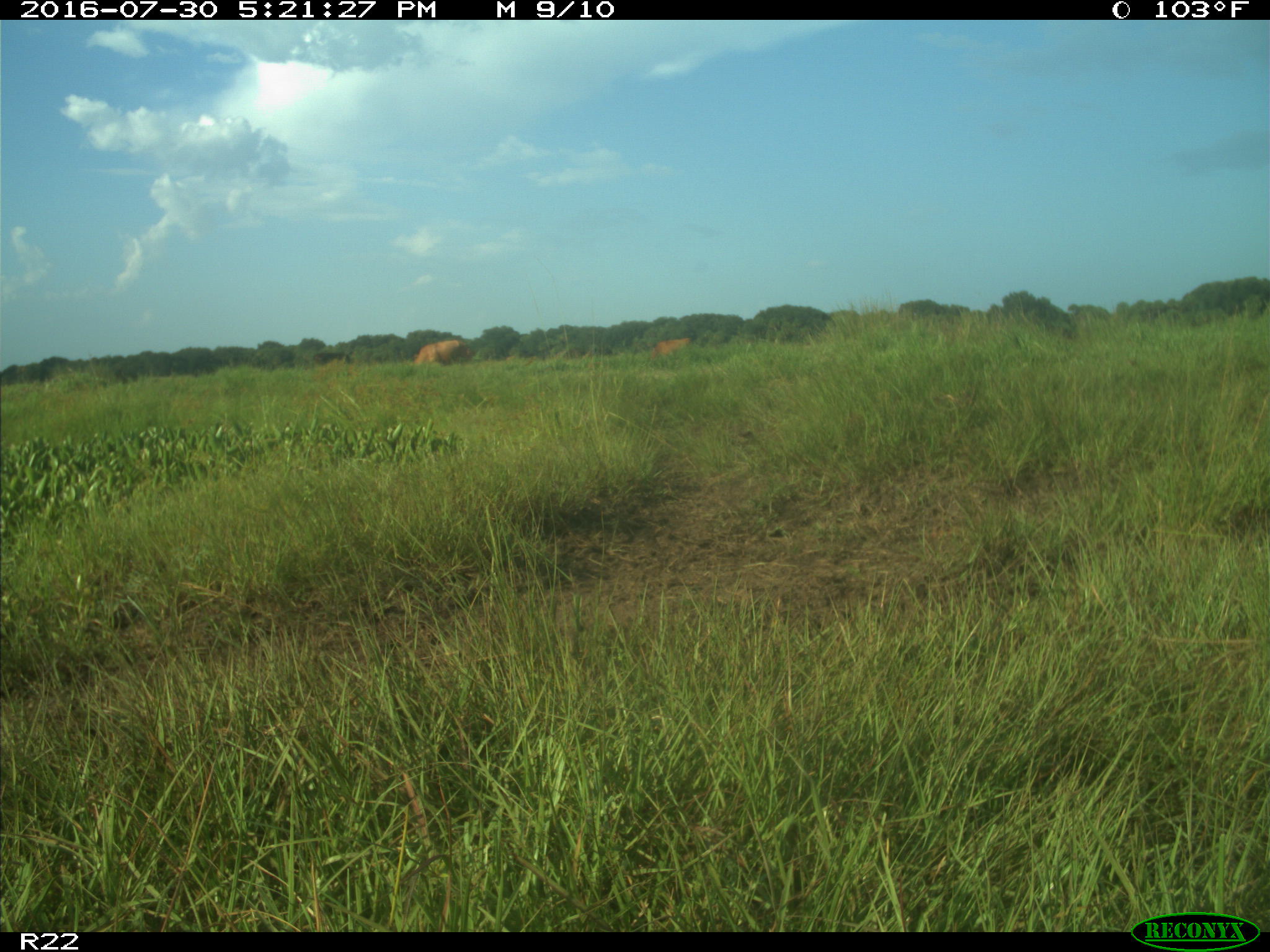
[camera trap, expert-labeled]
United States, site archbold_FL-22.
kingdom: Animalia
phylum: Chordata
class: Mammalia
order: Artiodactyla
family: Bovidae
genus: Bos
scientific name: Bos taurus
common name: domestic cow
Bos taurus (domestic cow).